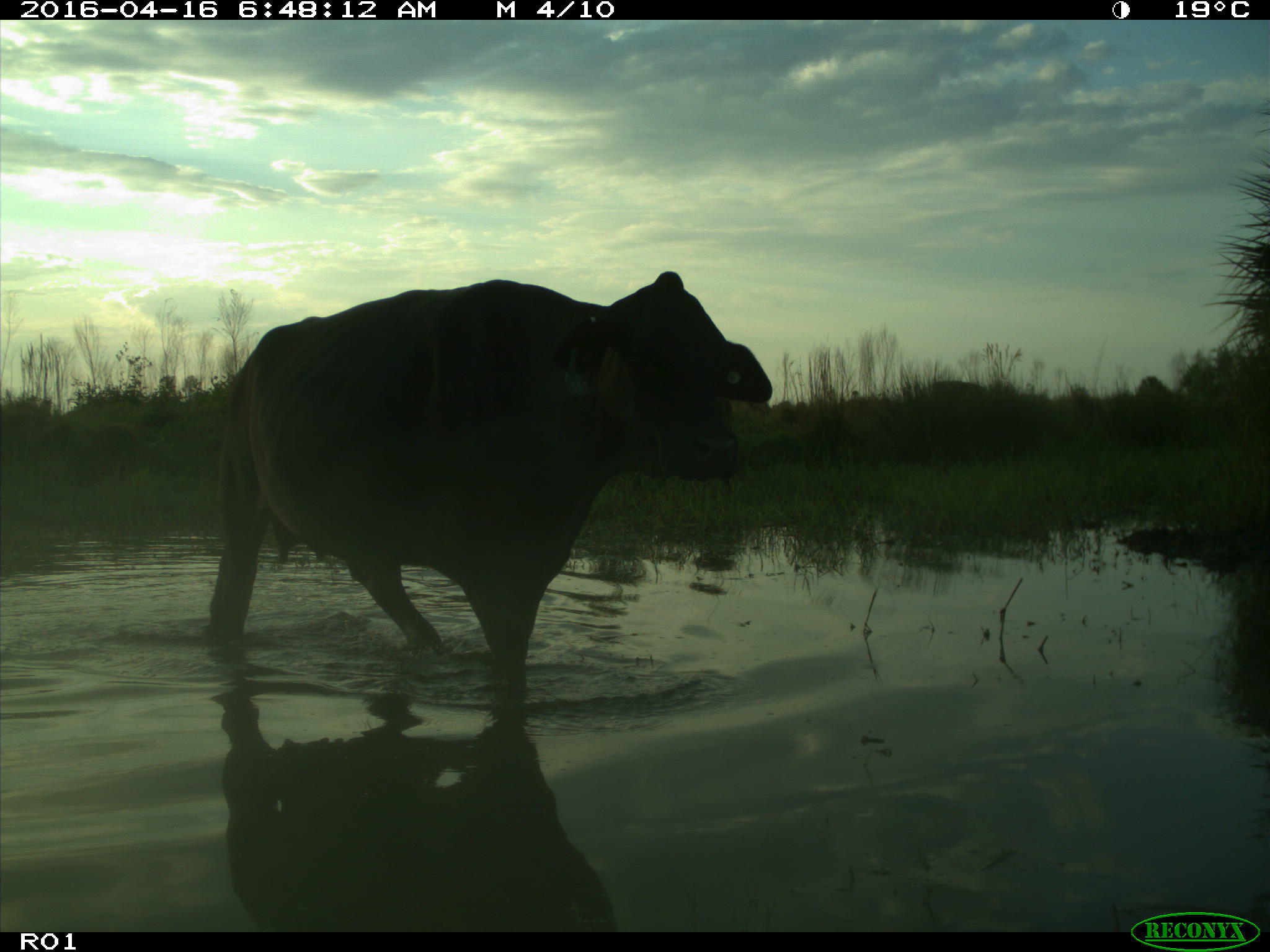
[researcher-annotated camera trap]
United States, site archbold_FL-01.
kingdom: Animalia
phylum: Chordata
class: Mammalia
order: Artiodactyla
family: Bovidae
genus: Bos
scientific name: Bos taurus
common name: domestic cow